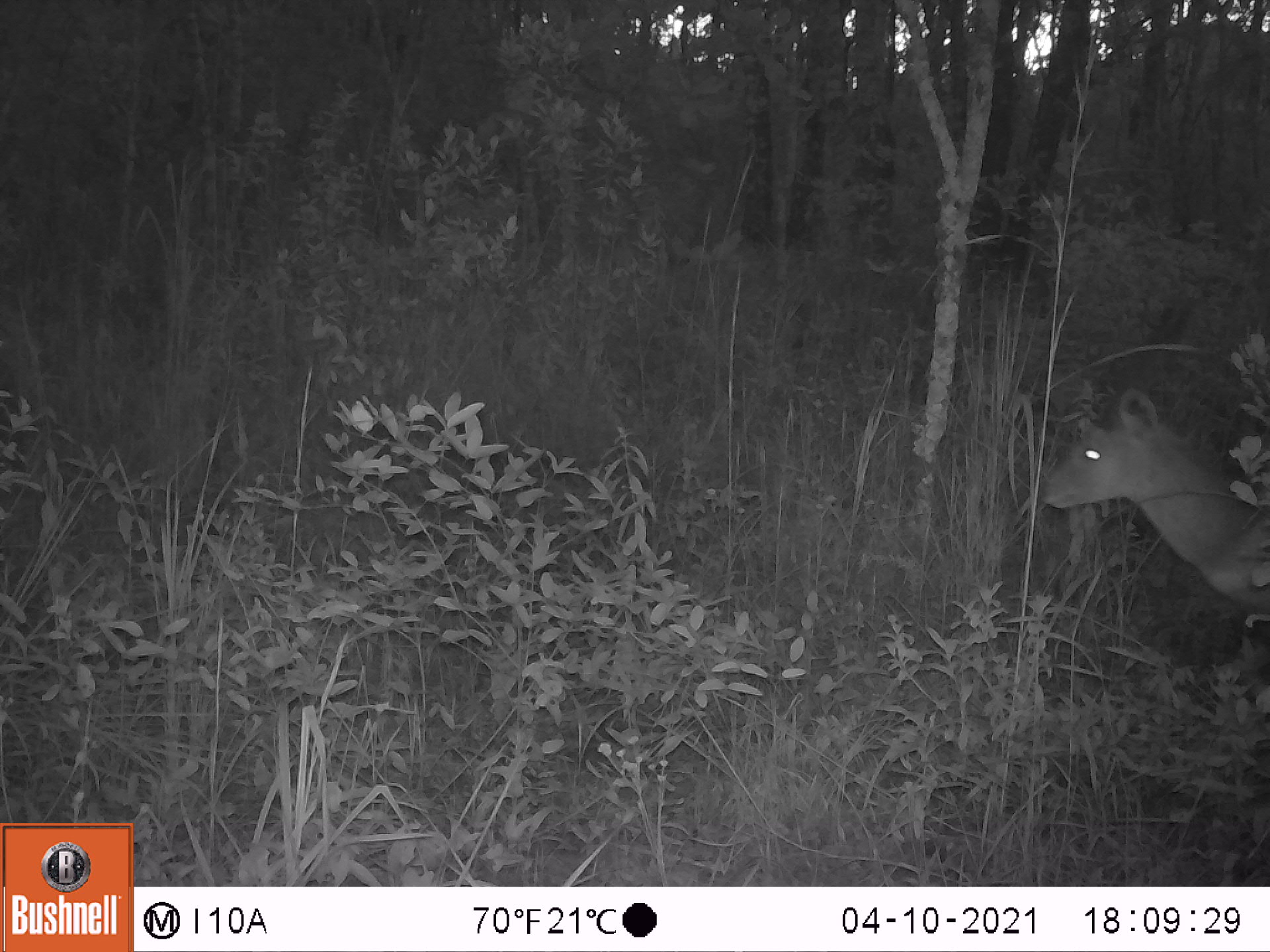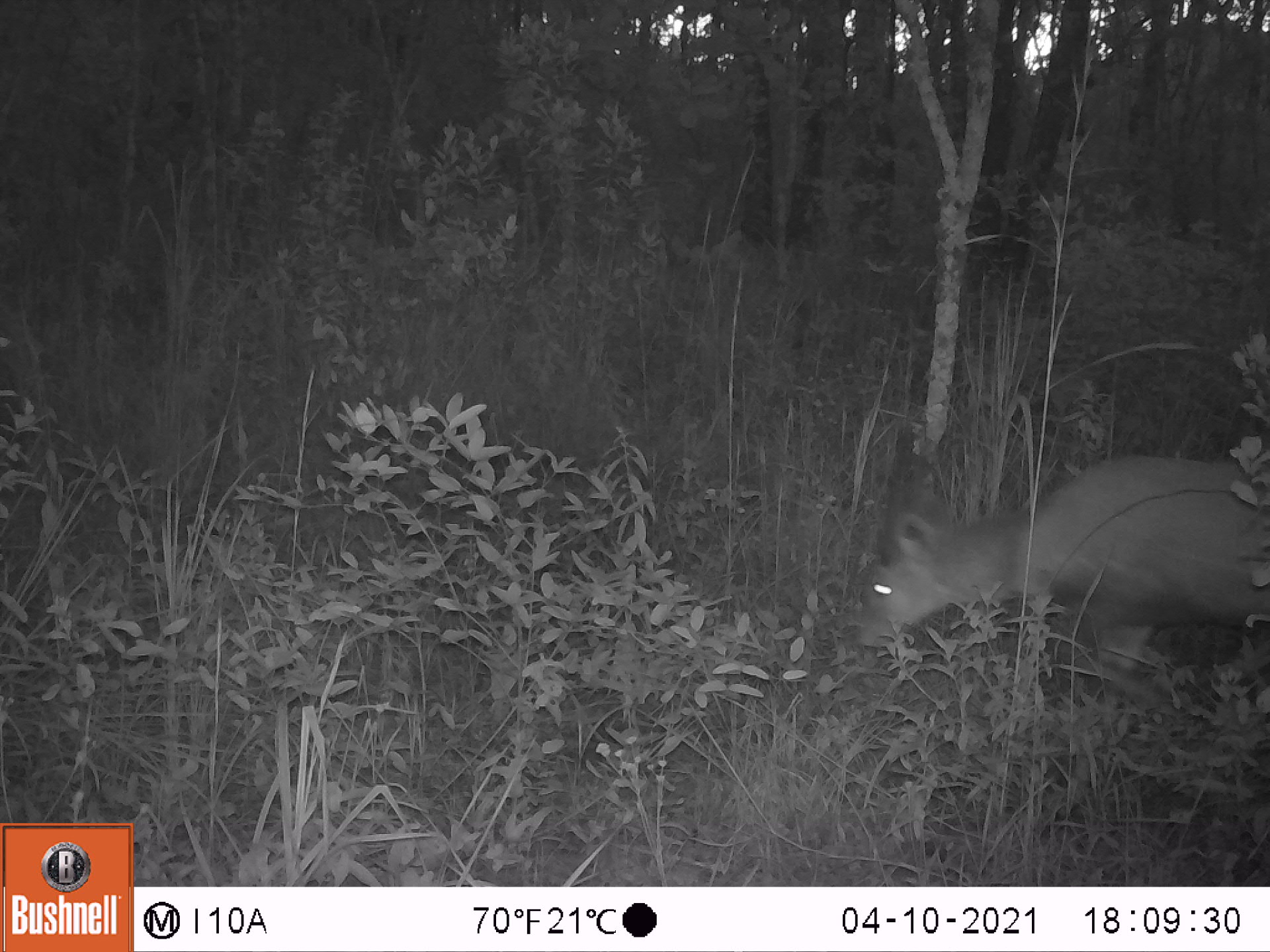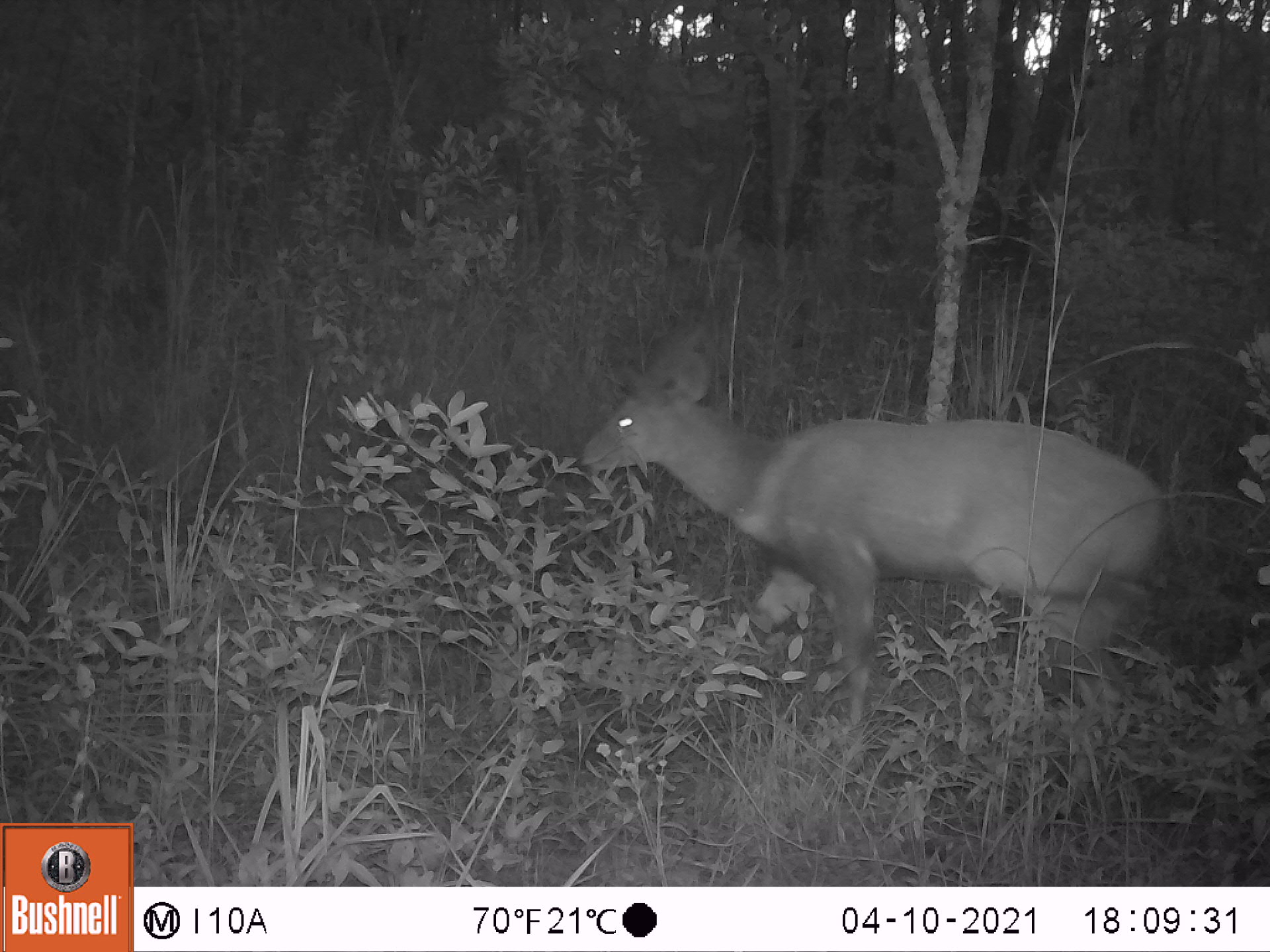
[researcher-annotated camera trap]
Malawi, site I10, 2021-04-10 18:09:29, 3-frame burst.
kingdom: Animalia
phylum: Chordata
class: Mammalia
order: Artiodactyla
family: Bovidae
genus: Tragelaphus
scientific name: Tragelaphus sylvaticus sylvaticus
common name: cape bushbuck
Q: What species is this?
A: Cape bushbuck (Tragelaphus sylvaticus sylvaticus).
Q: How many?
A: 1.